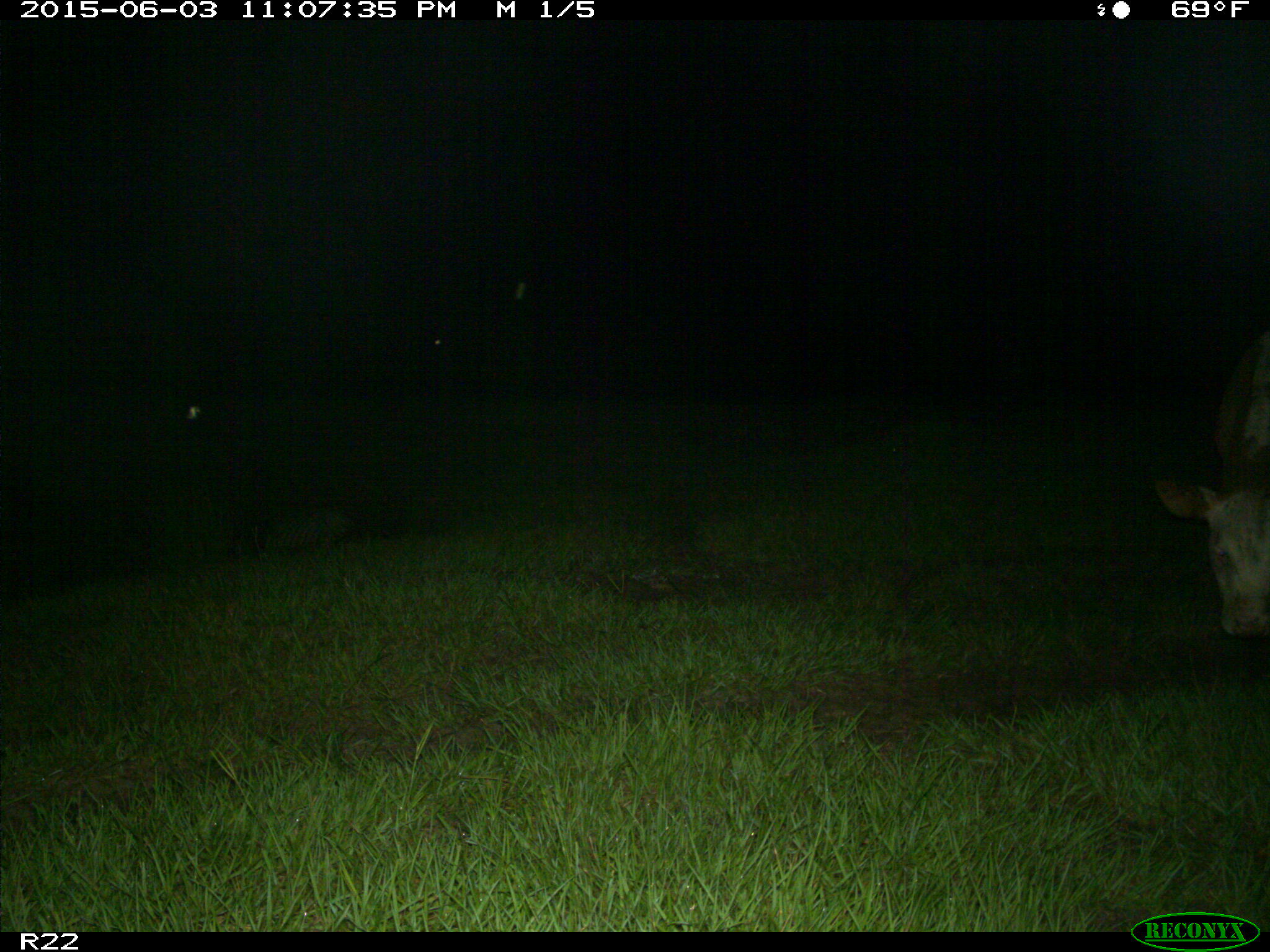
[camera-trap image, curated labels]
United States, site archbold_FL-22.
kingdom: Animalia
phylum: Chordata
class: Mammalia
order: Artiodactyla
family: Suidae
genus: Sus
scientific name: Sus scrofa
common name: wild boar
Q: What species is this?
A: Sus scrofa (wild boar).